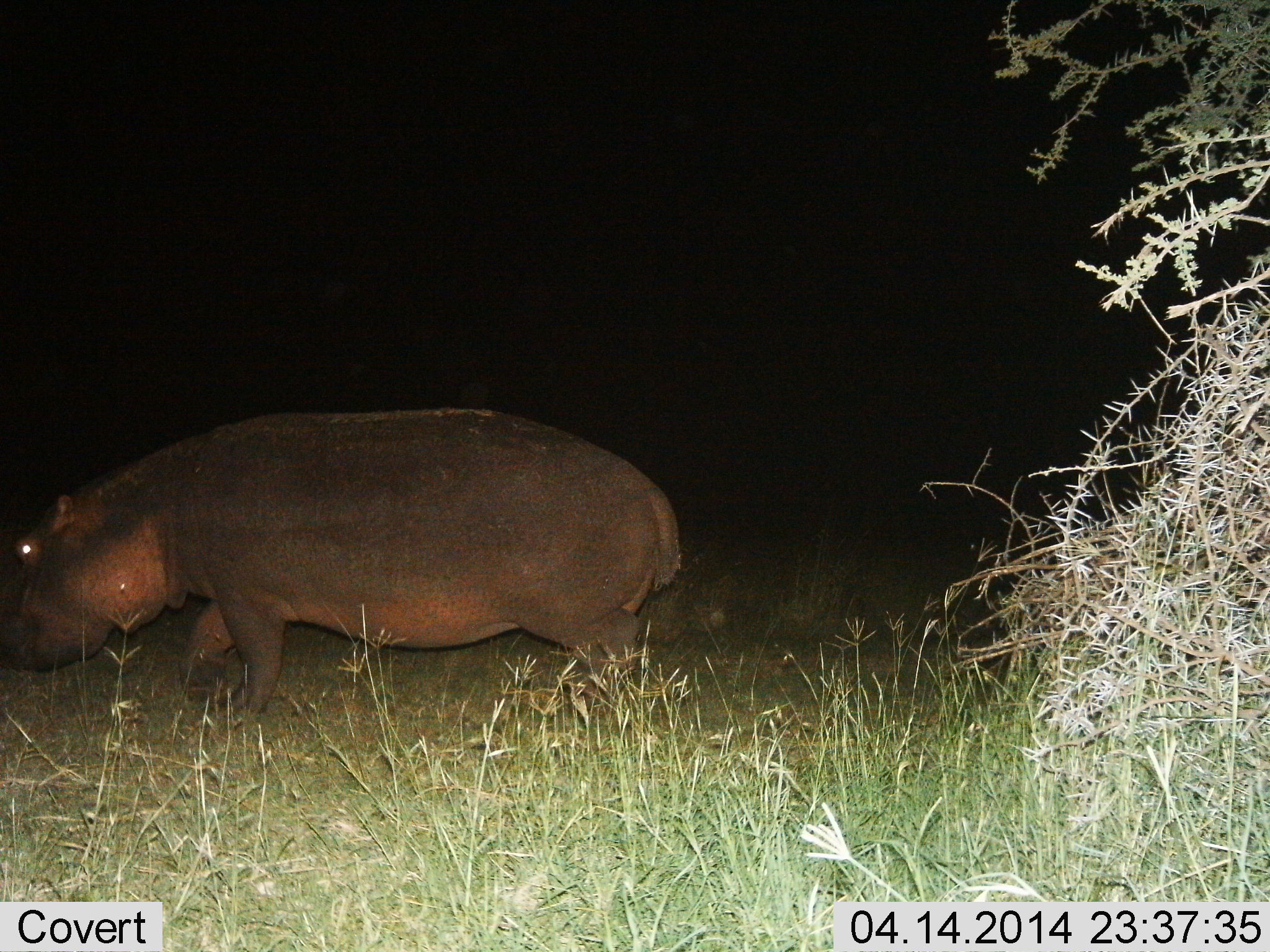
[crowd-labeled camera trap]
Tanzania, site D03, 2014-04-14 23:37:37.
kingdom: Animalia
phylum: Chordata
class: Mammalia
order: Artiodactyla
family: Hippopotamidae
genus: Hippopotamus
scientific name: Hippopotamus amphibius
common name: hippopotamus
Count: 1.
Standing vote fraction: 20%.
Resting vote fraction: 0%.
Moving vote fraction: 70%.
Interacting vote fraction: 0%.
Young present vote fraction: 0%.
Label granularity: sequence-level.